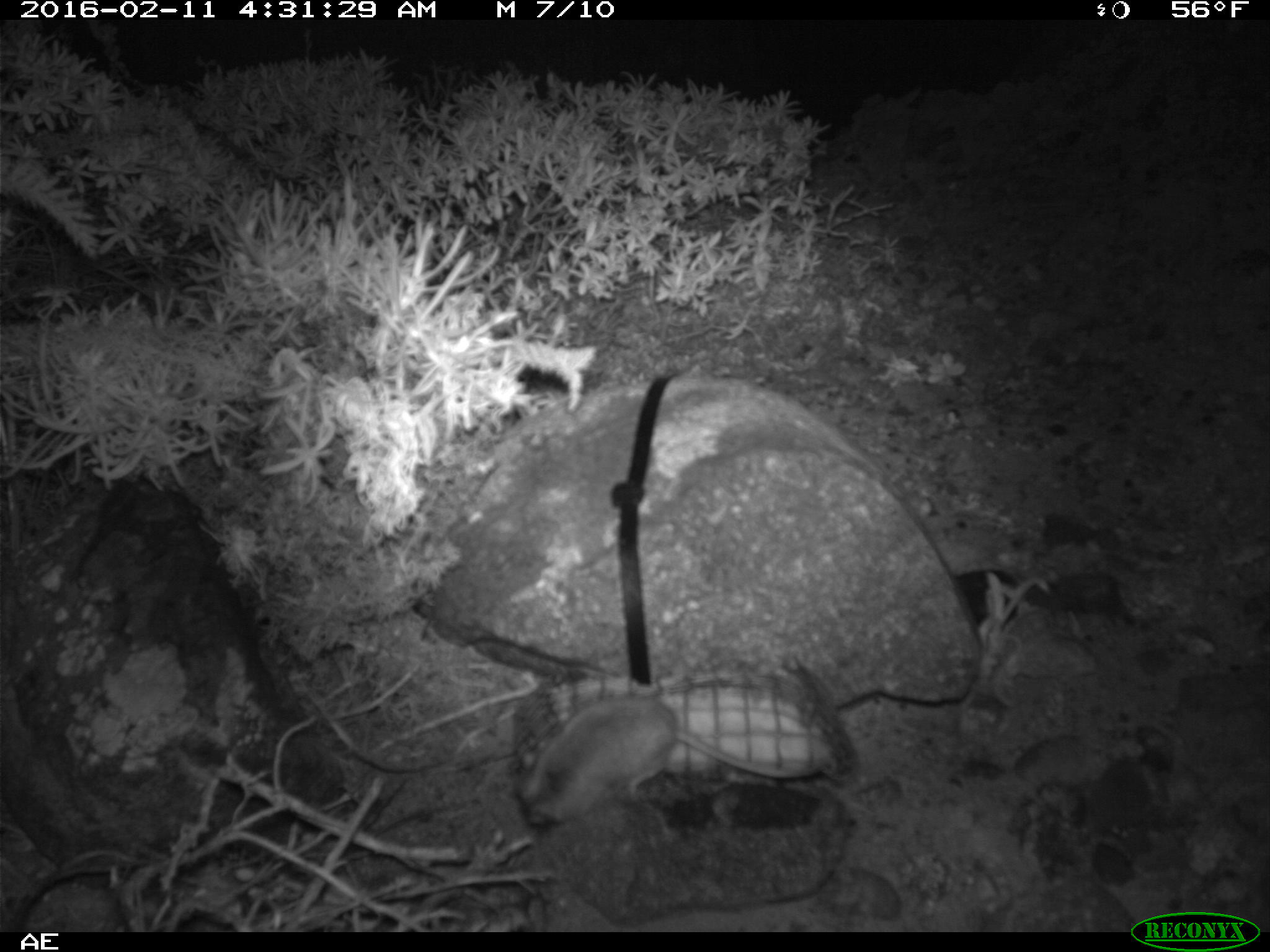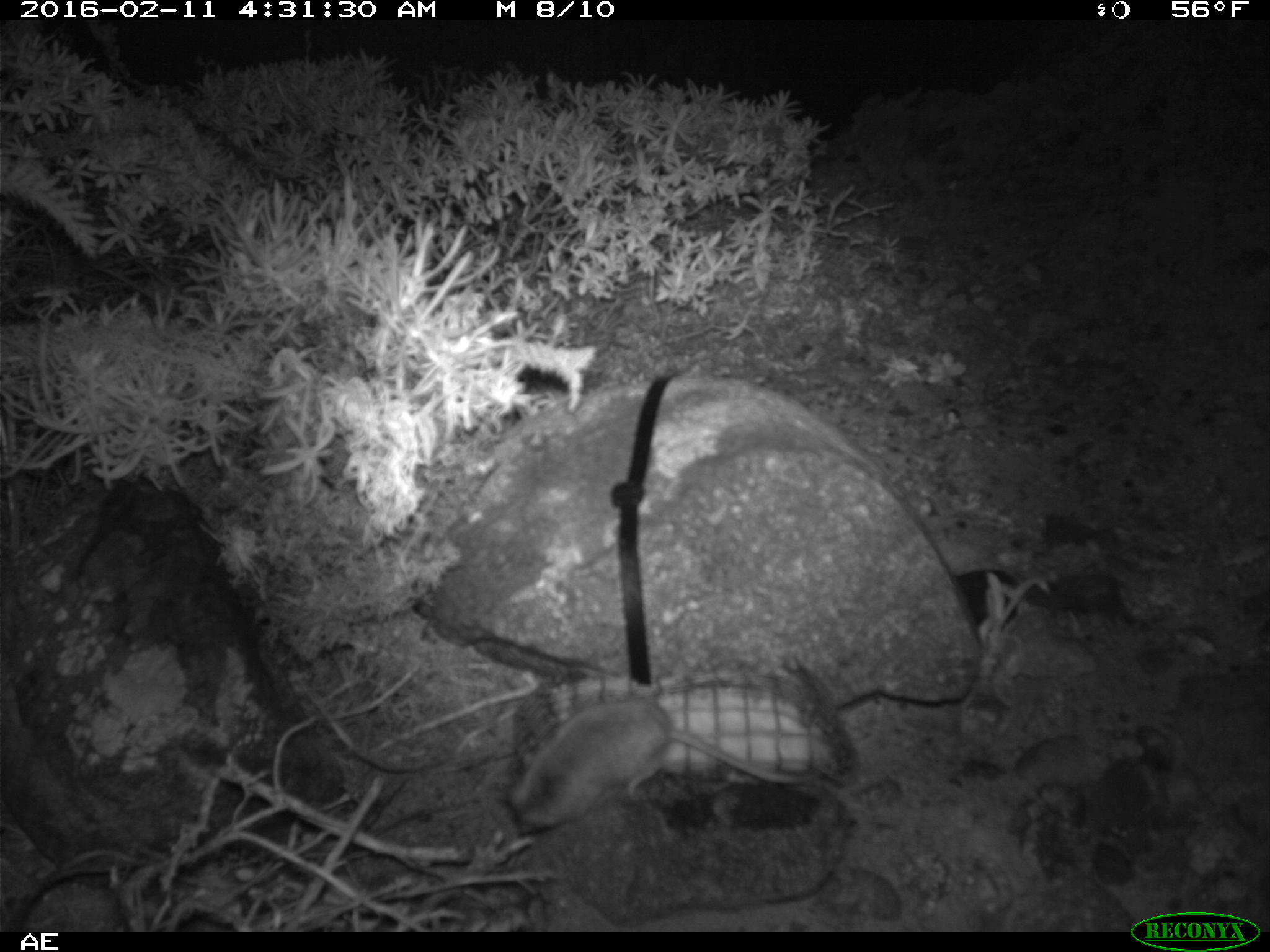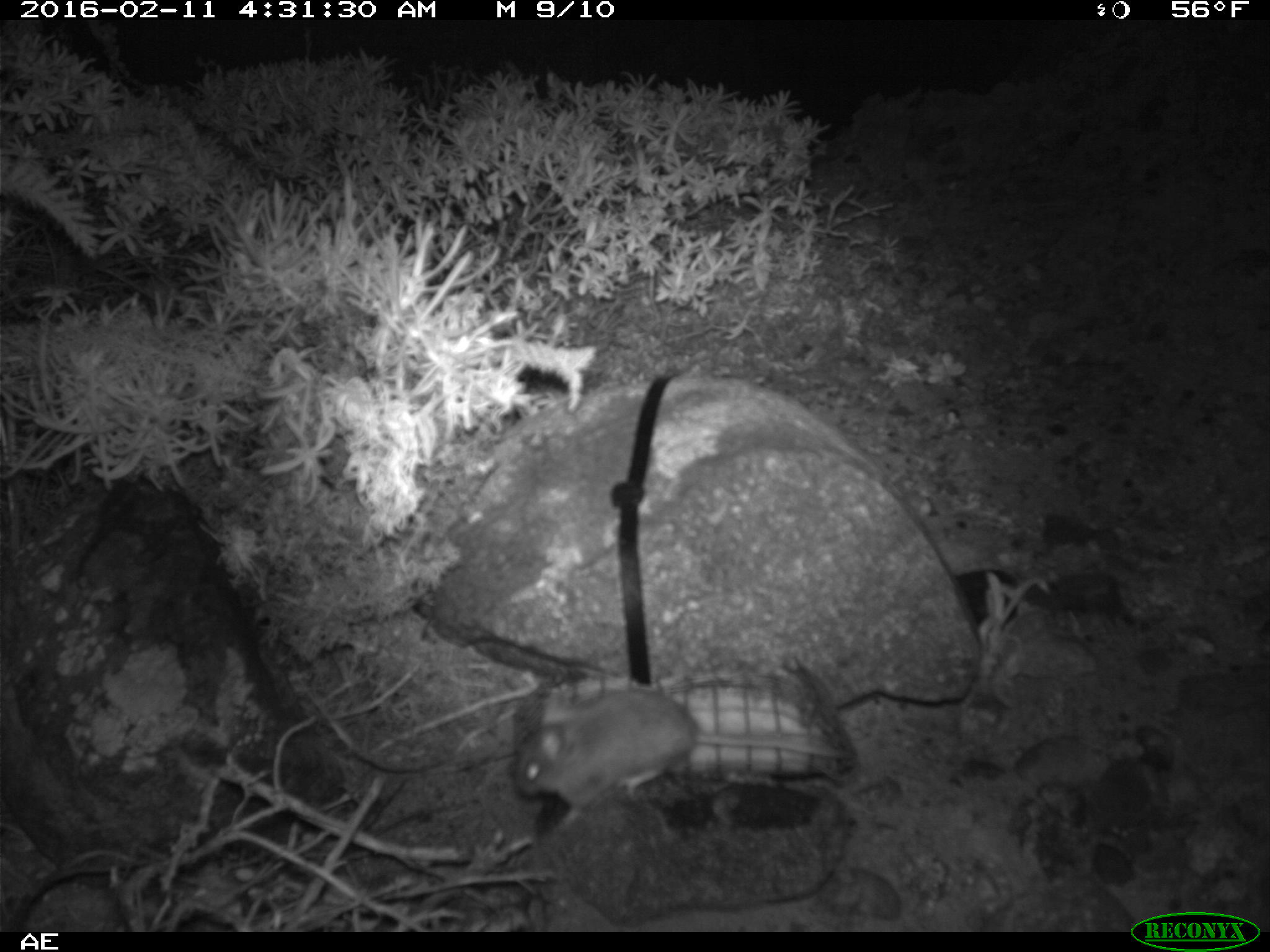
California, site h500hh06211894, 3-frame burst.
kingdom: Animalia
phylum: Chordata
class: Mammalia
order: Rodentia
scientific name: Rodentia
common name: rodent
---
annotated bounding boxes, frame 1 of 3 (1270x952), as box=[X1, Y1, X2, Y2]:
rodent: box=[508, 676, 825, 829]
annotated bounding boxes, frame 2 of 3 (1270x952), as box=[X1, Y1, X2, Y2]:
rodent: box=[507, 697, 825, 832]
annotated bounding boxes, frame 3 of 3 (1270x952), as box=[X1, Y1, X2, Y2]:
rodent: box=[508, 674, 855, 835]